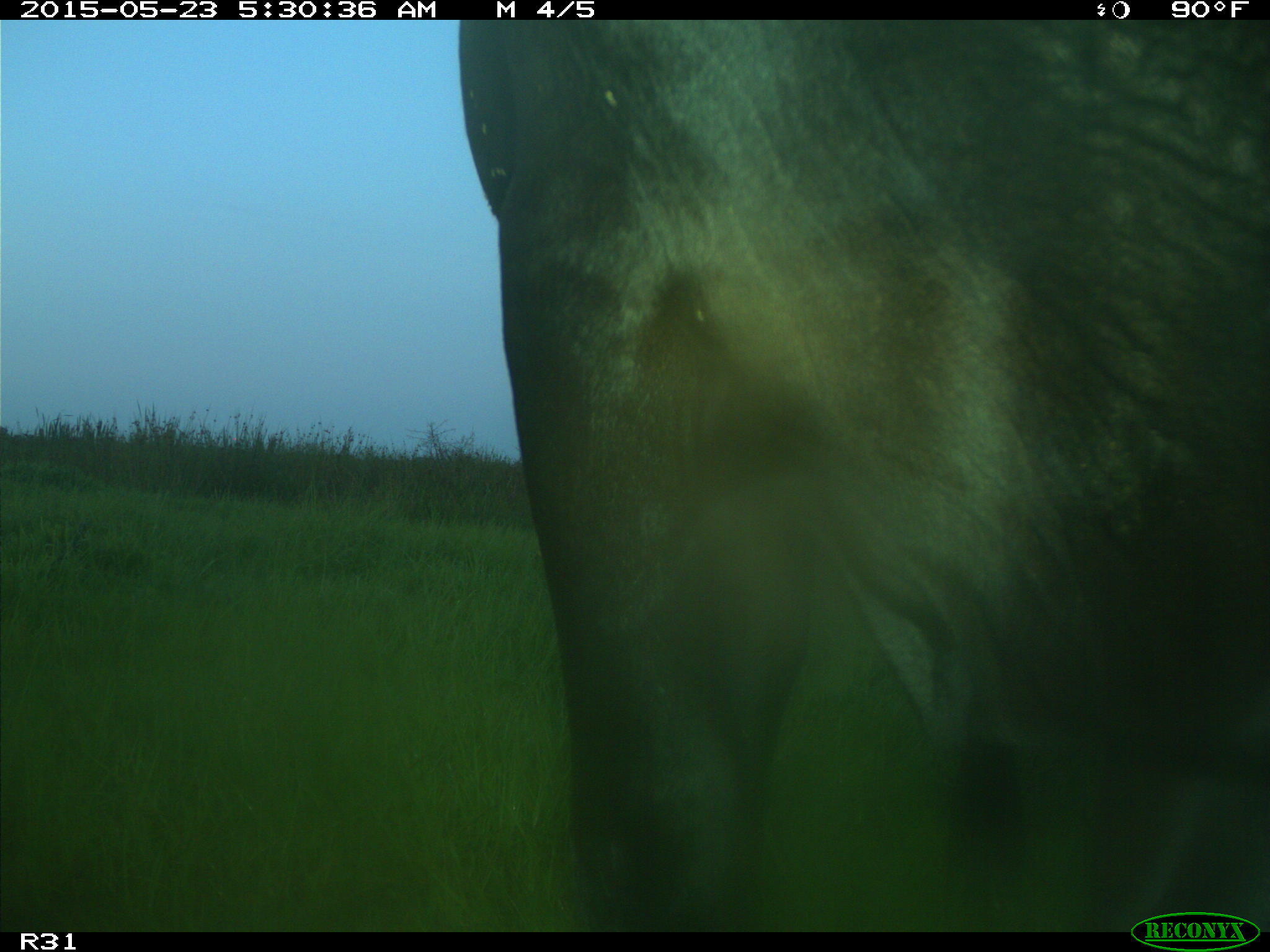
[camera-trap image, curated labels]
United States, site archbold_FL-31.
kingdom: Animalia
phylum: Chordata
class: Mammalia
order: Artiodactyla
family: Bovidae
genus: Bos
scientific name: Bos taurus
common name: domestic cow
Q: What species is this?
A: Bos taurus (domestic cow).